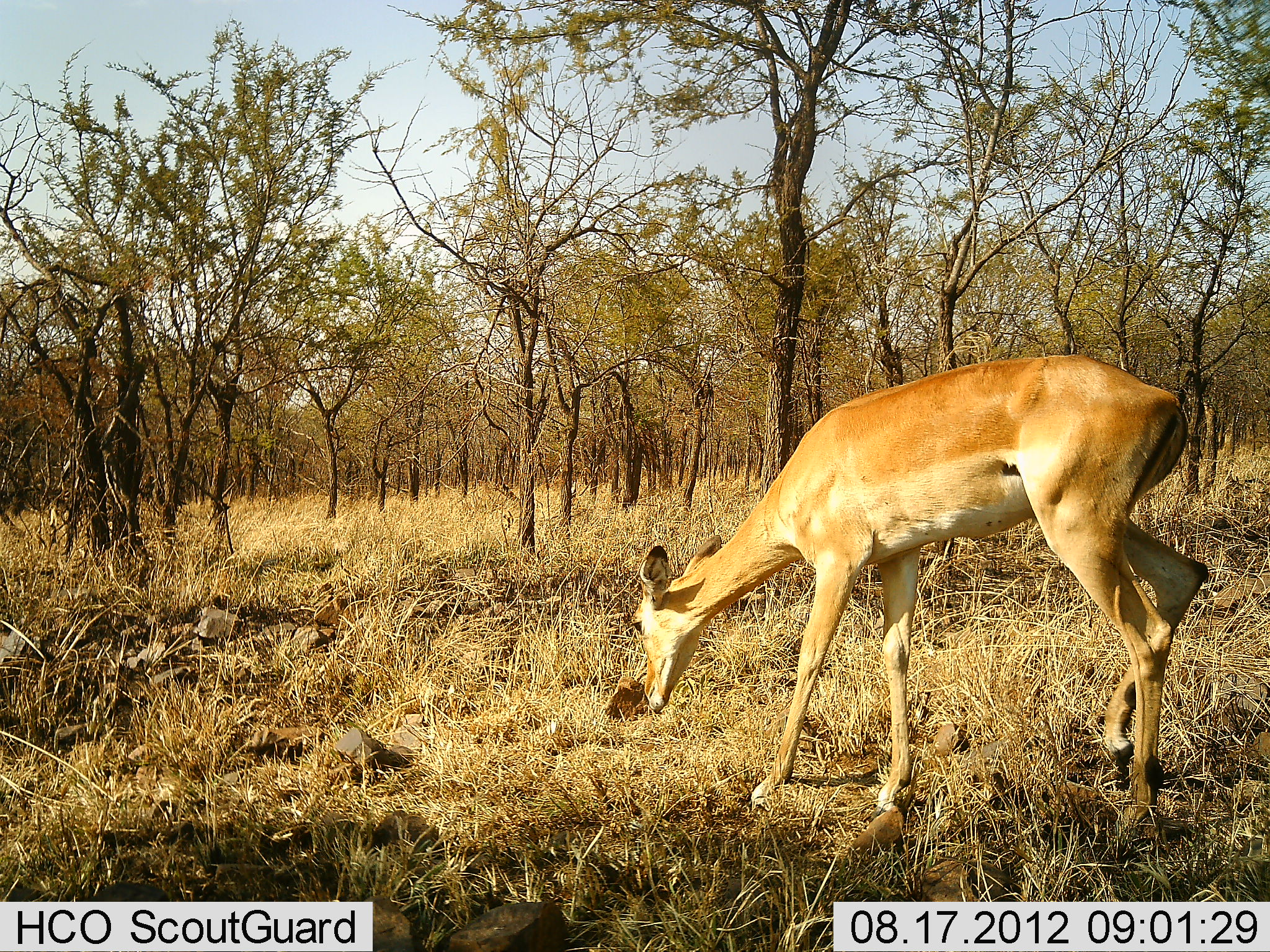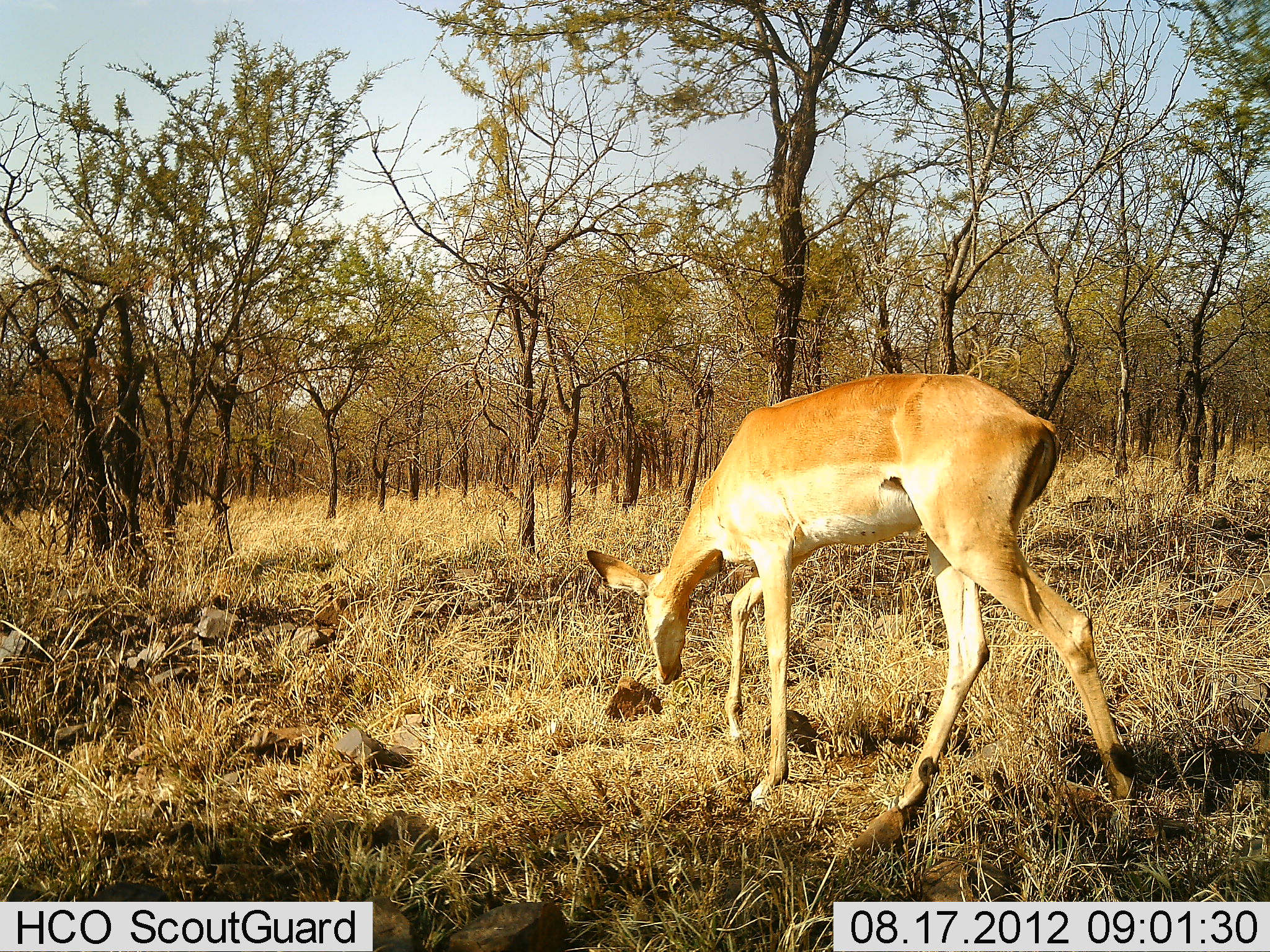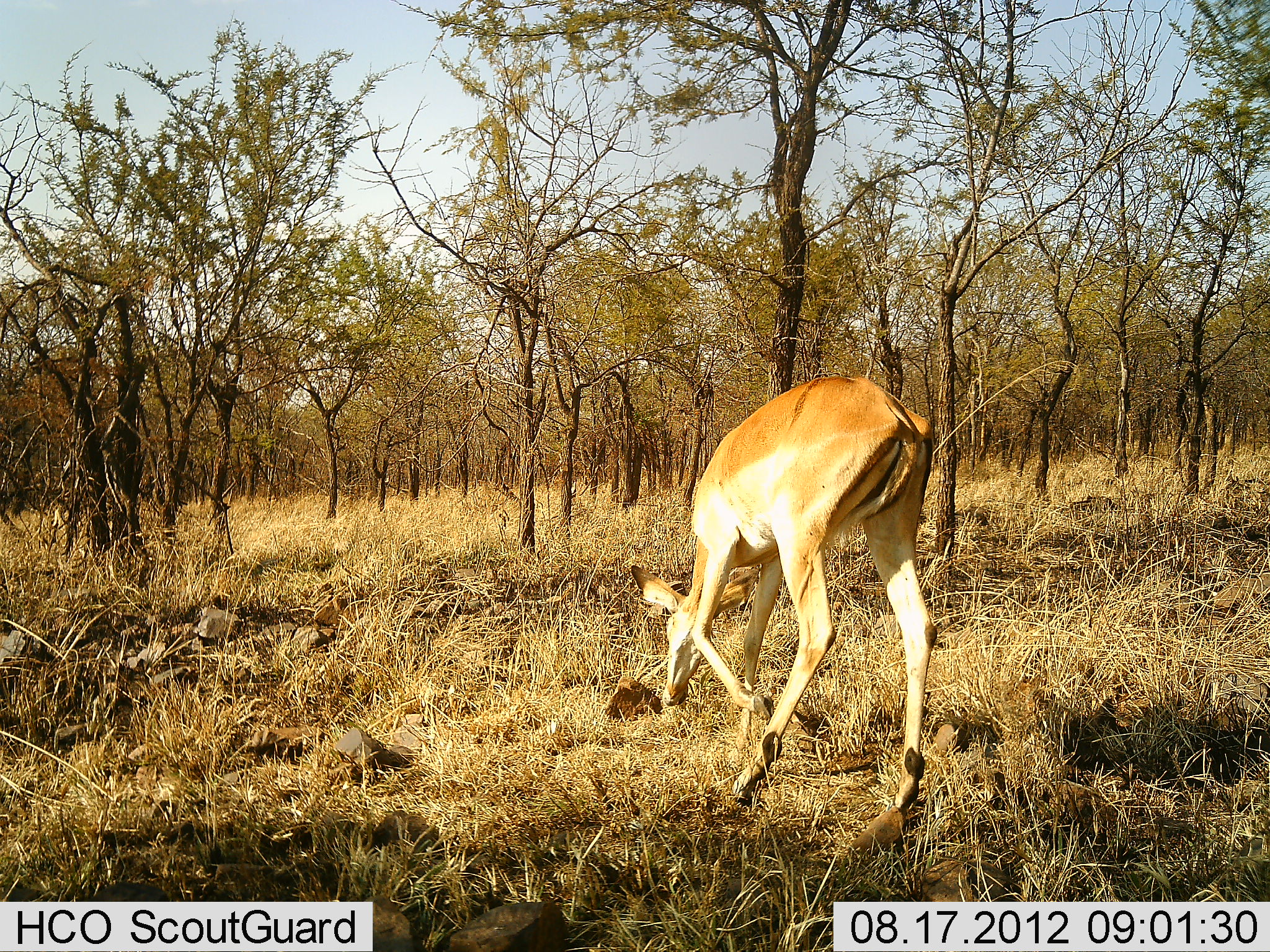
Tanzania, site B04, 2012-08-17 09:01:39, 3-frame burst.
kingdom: Animalia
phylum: Chordata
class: Mammalia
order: Artiodactyla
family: Bovidae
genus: Aepyceros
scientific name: Aepyceros melampus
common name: impala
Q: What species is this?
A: Impala (Aepyceros melampus).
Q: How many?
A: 1.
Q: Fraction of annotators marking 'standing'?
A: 10%.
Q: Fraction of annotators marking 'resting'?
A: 0%.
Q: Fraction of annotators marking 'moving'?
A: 50%.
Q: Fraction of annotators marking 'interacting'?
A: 0%.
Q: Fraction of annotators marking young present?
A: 0%.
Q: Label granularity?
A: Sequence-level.